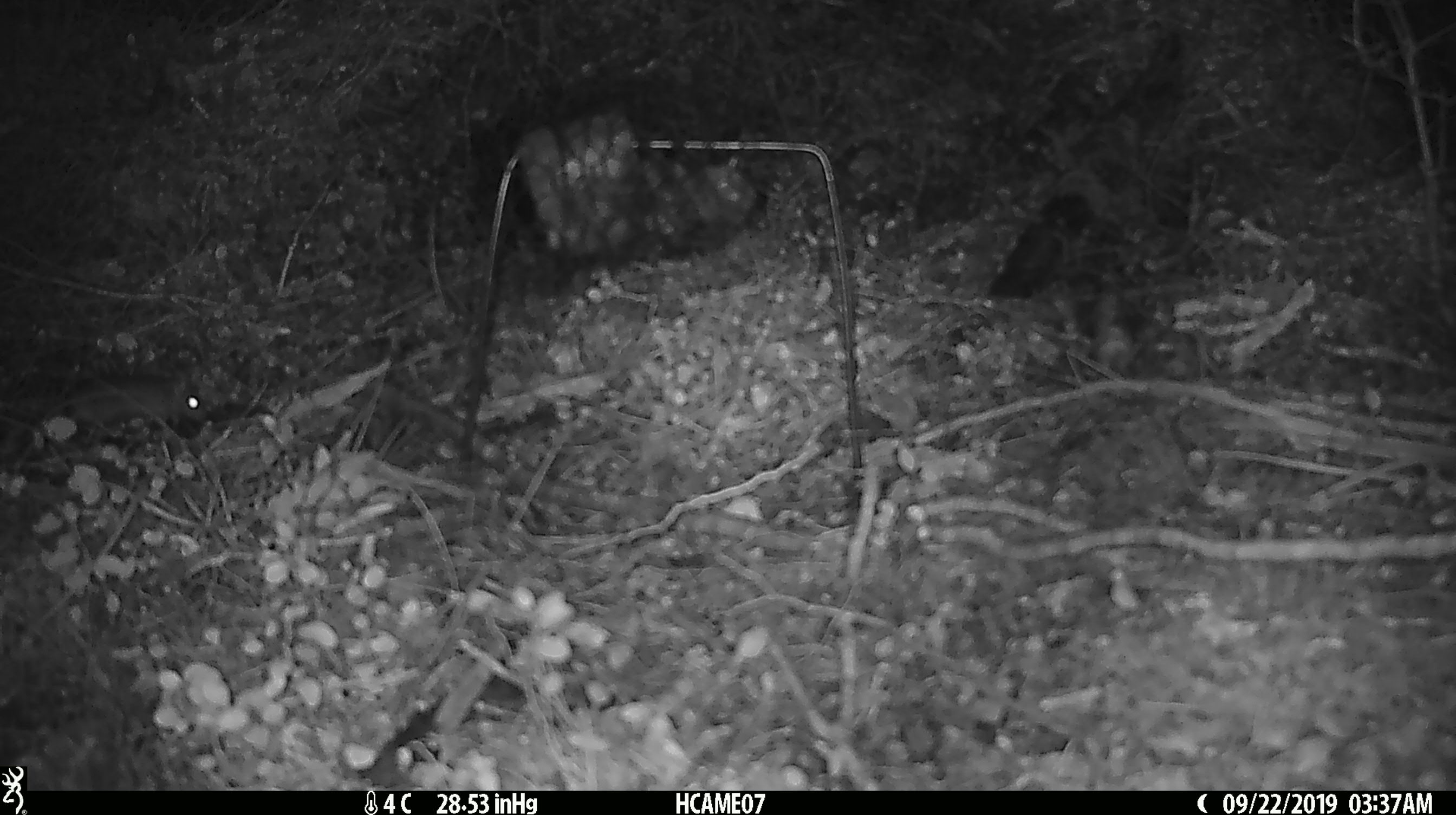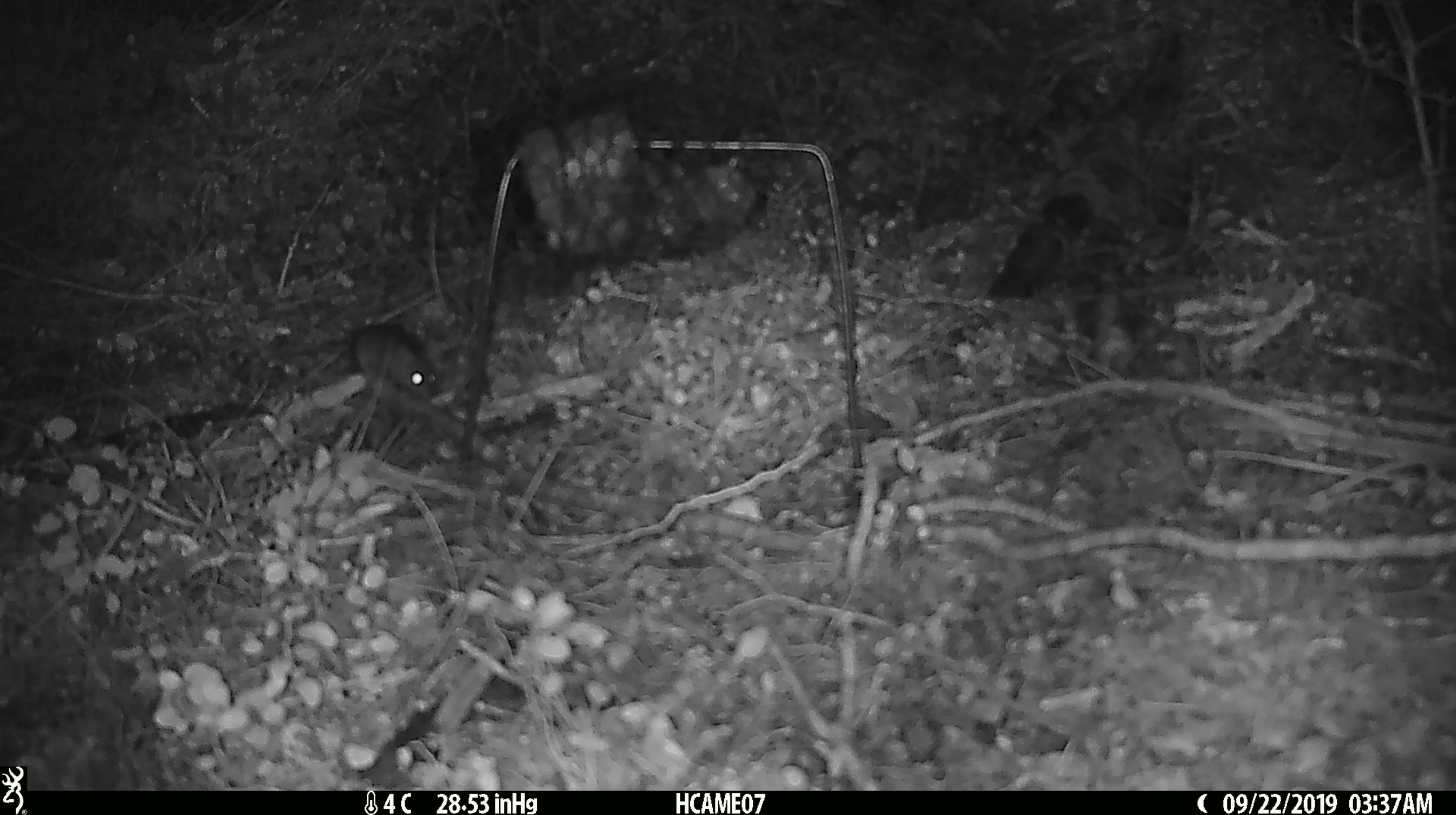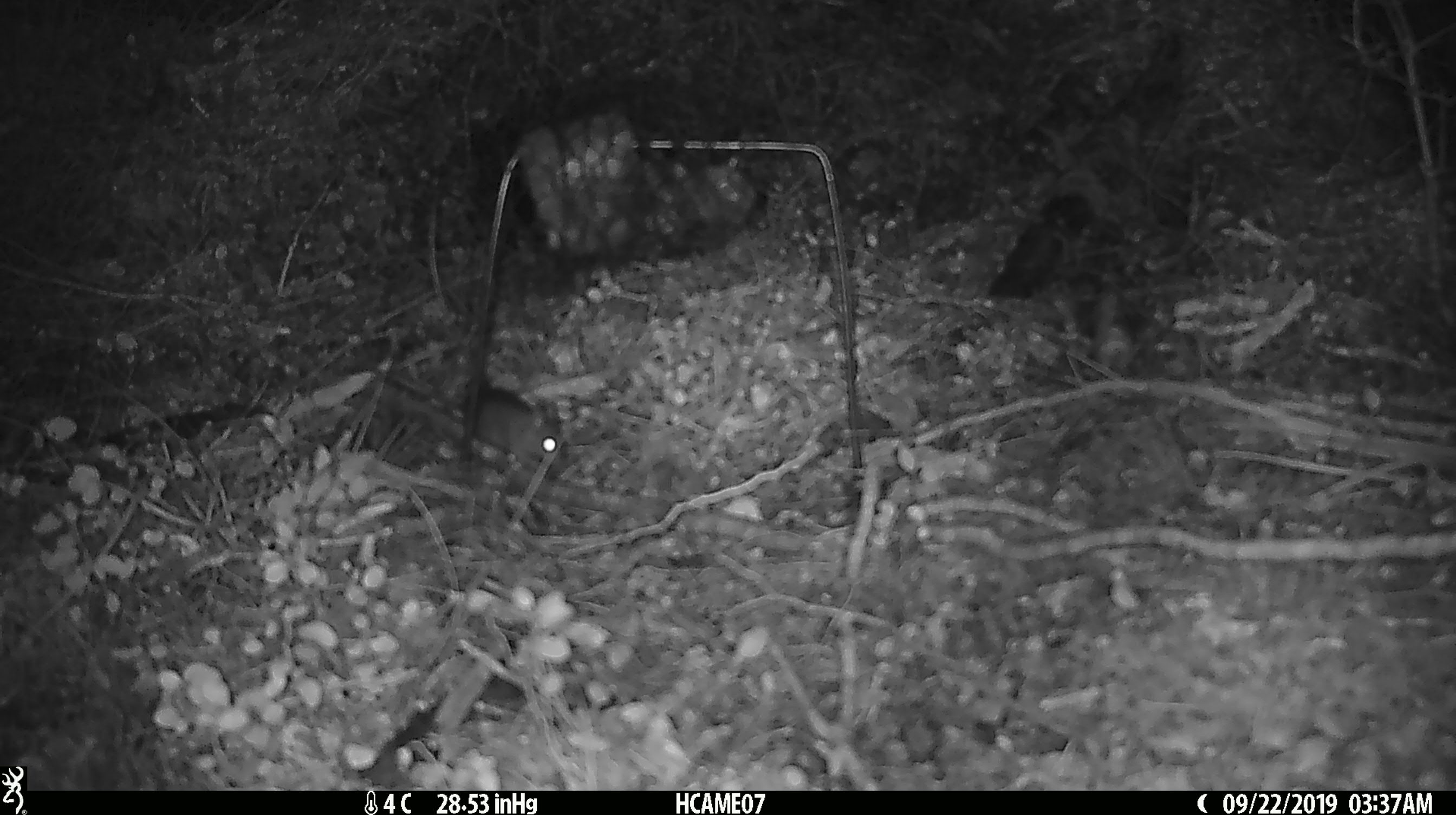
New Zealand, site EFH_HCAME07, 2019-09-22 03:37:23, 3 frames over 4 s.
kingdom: Animalia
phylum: Chordata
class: Mammalia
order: Rodentia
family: Muridae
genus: Mus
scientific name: Mus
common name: mouse